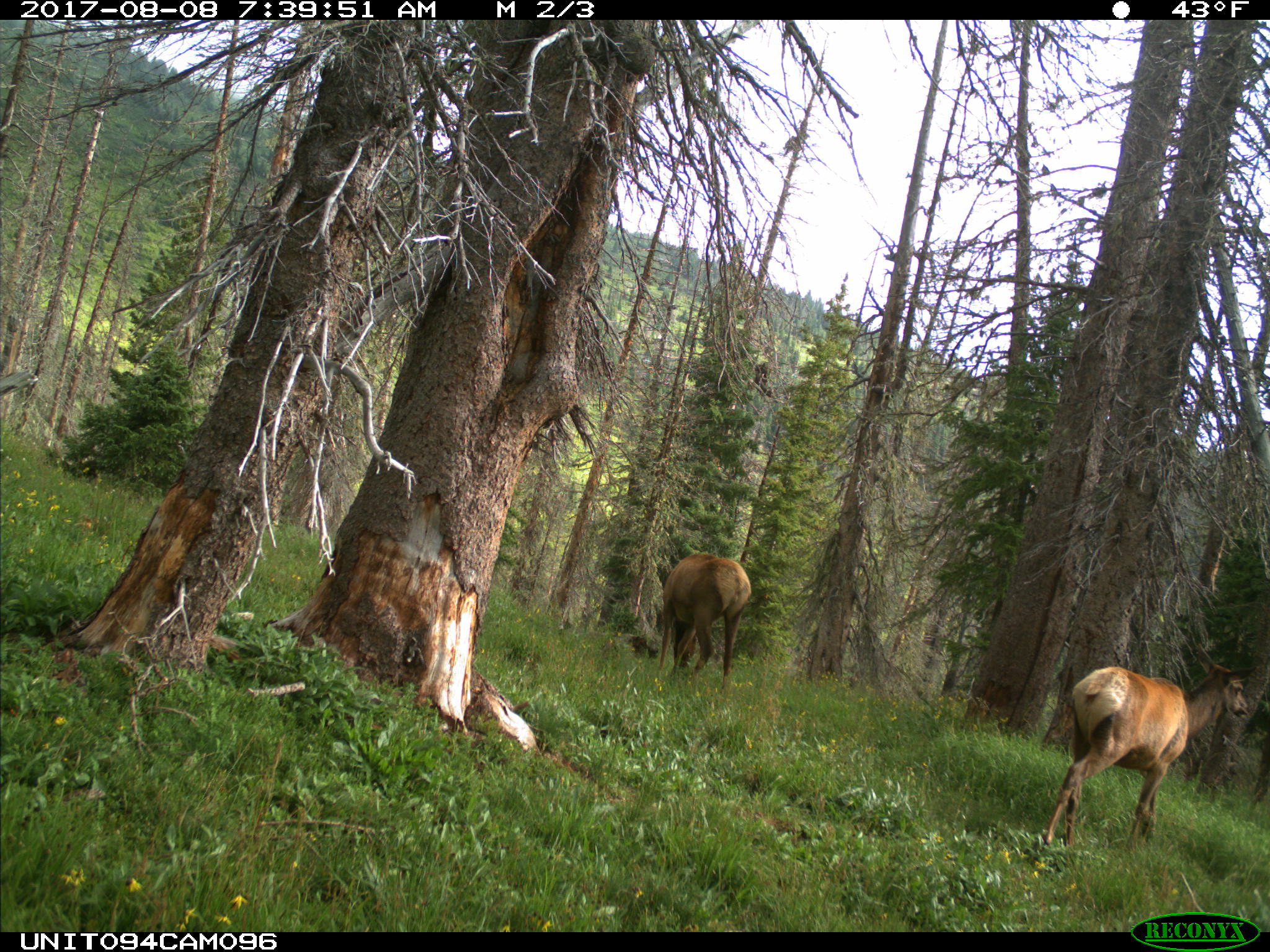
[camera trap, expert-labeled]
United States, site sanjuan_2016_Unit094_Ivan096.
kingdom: Animalia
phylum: Chordata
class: Mammalia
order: Artiodactyla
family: Cervidae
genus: Cervus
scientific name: Cervus elaphus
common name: red deer